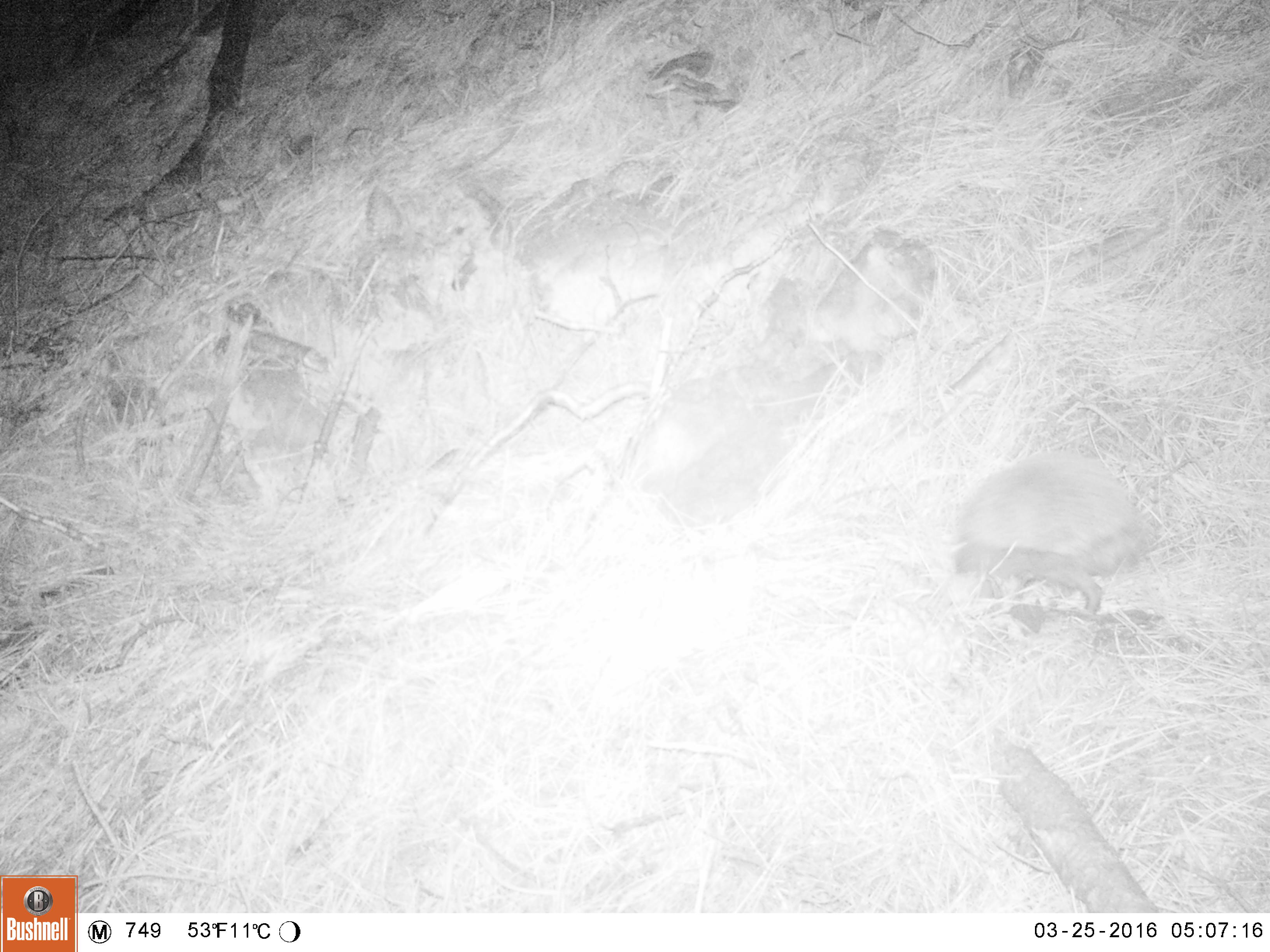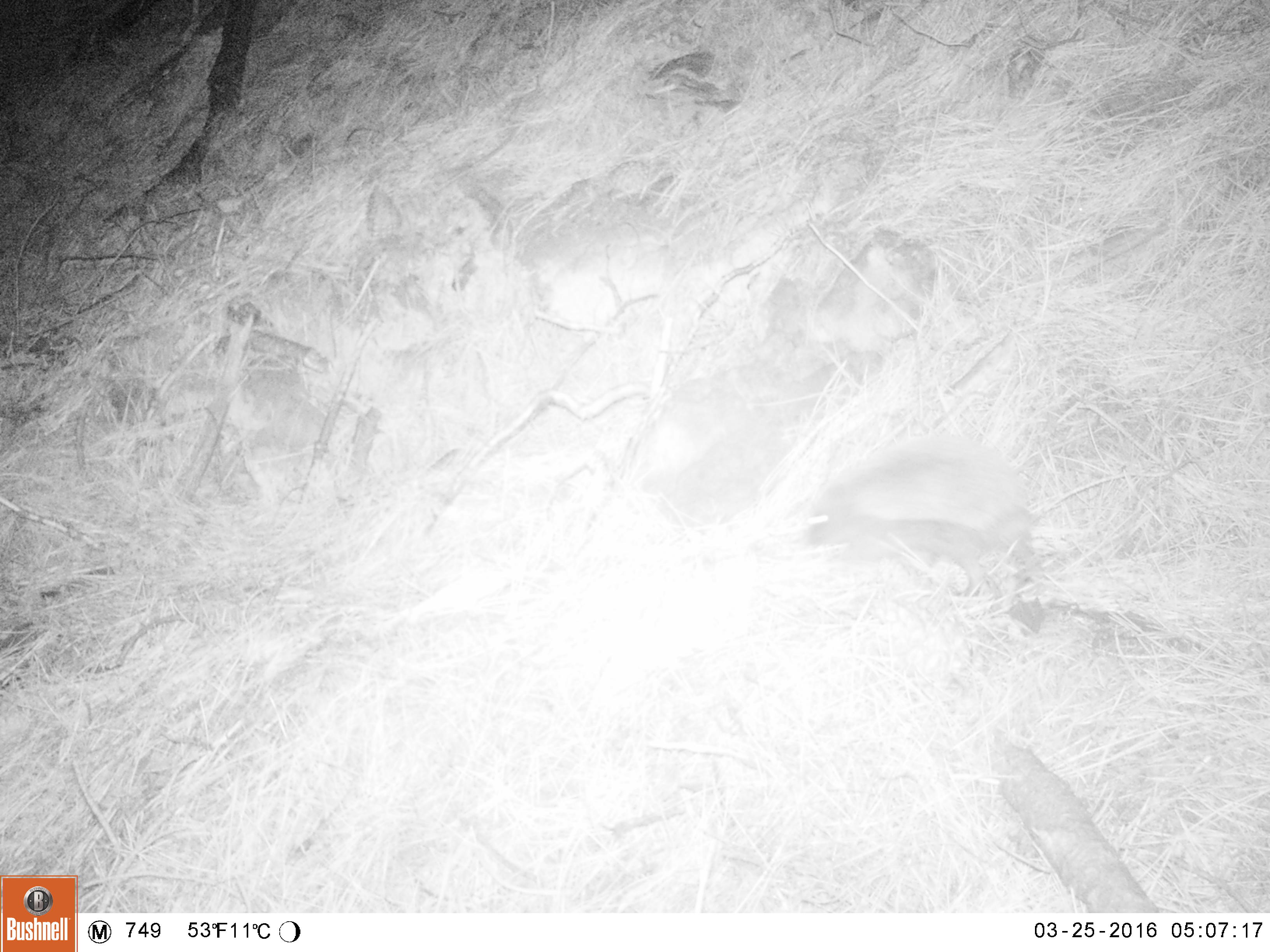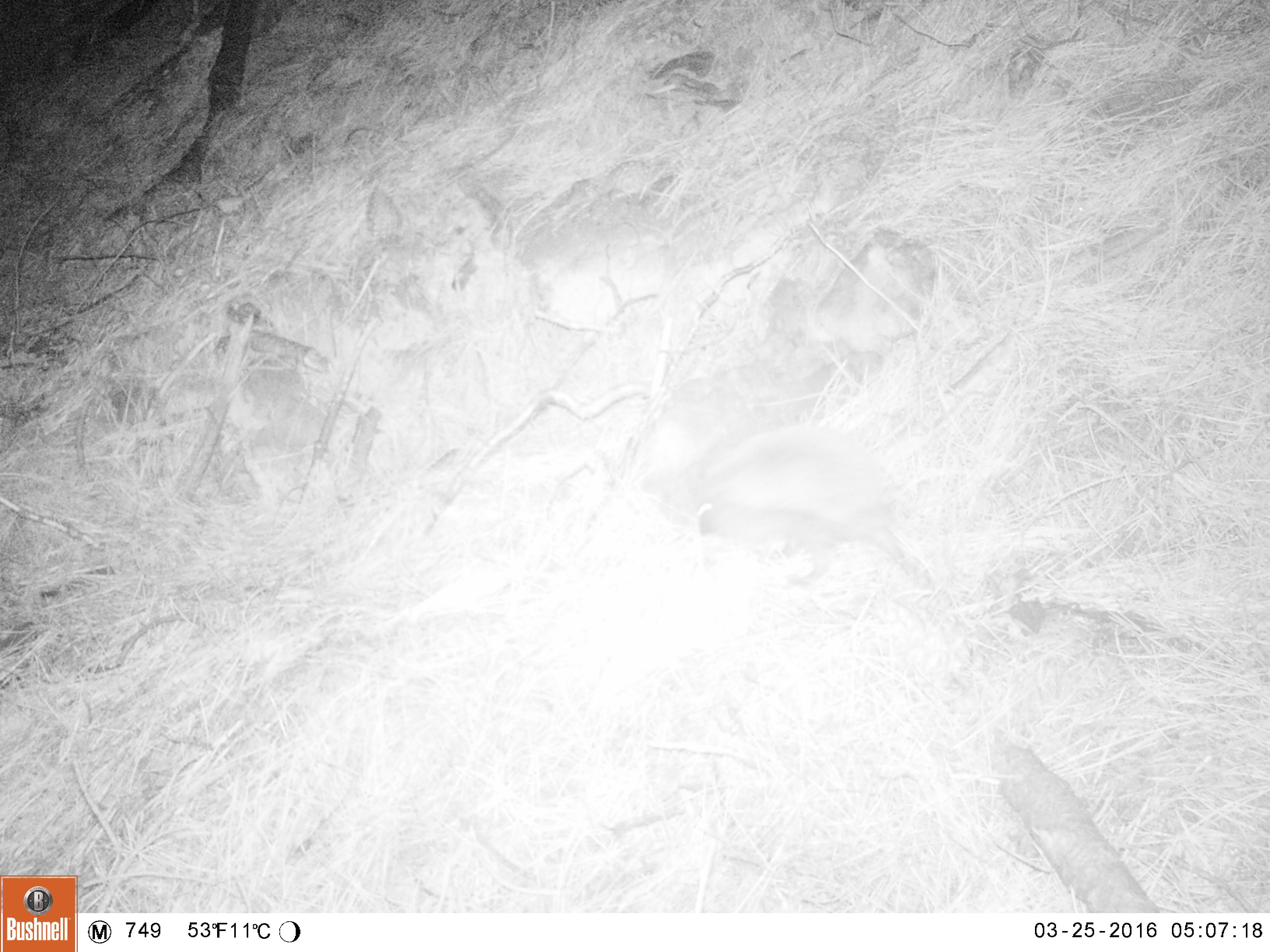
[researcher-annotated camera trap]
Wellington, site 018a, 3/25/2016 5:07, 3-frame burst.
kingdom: Animalia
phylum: Chordata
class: Mammalia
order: Eulipotyphla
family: Erinaceidae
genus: Erinaceus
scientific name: Erinaceus europaeus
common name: hedgehog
Hedgehog (Erinaceus europaeus).